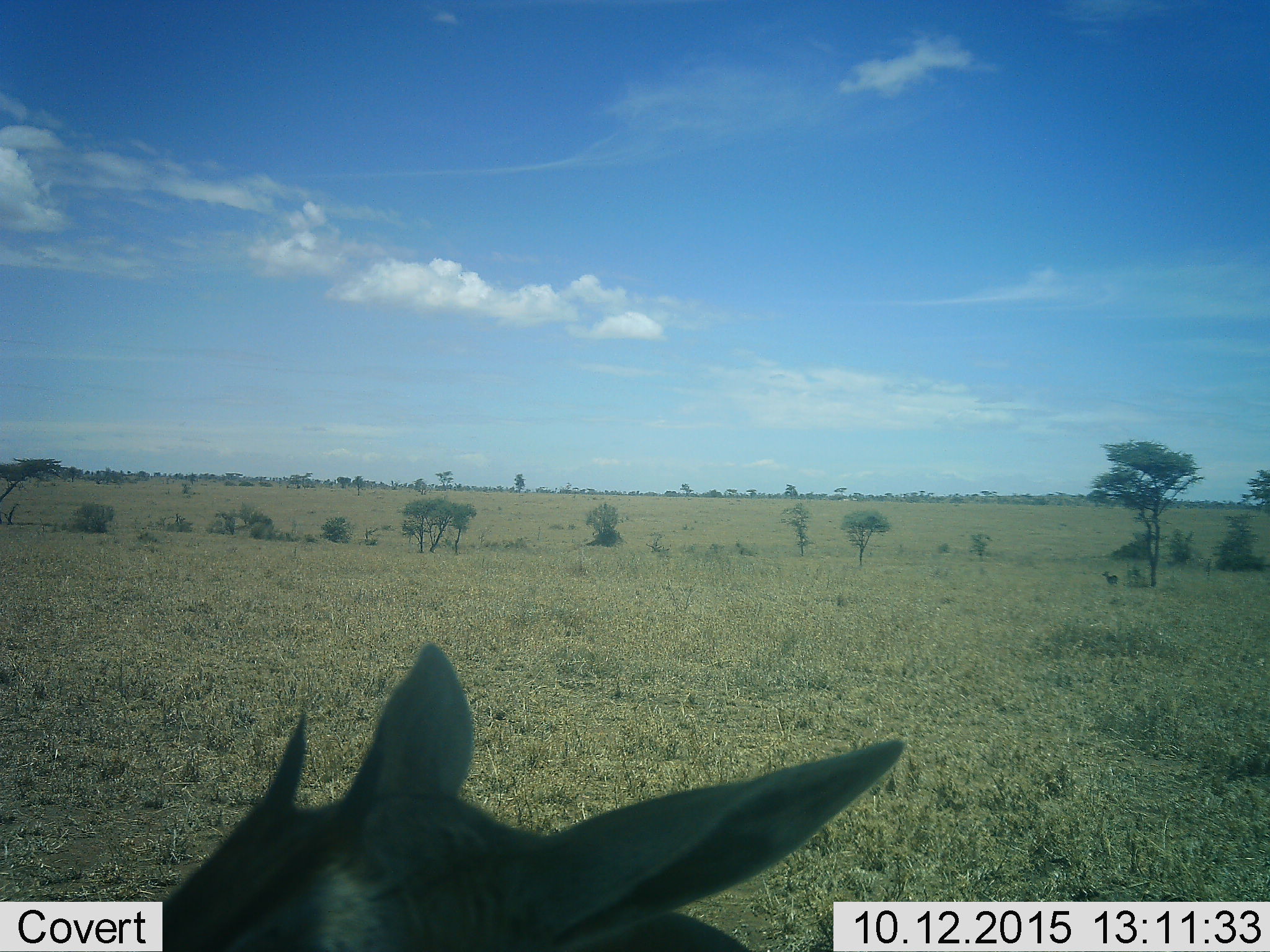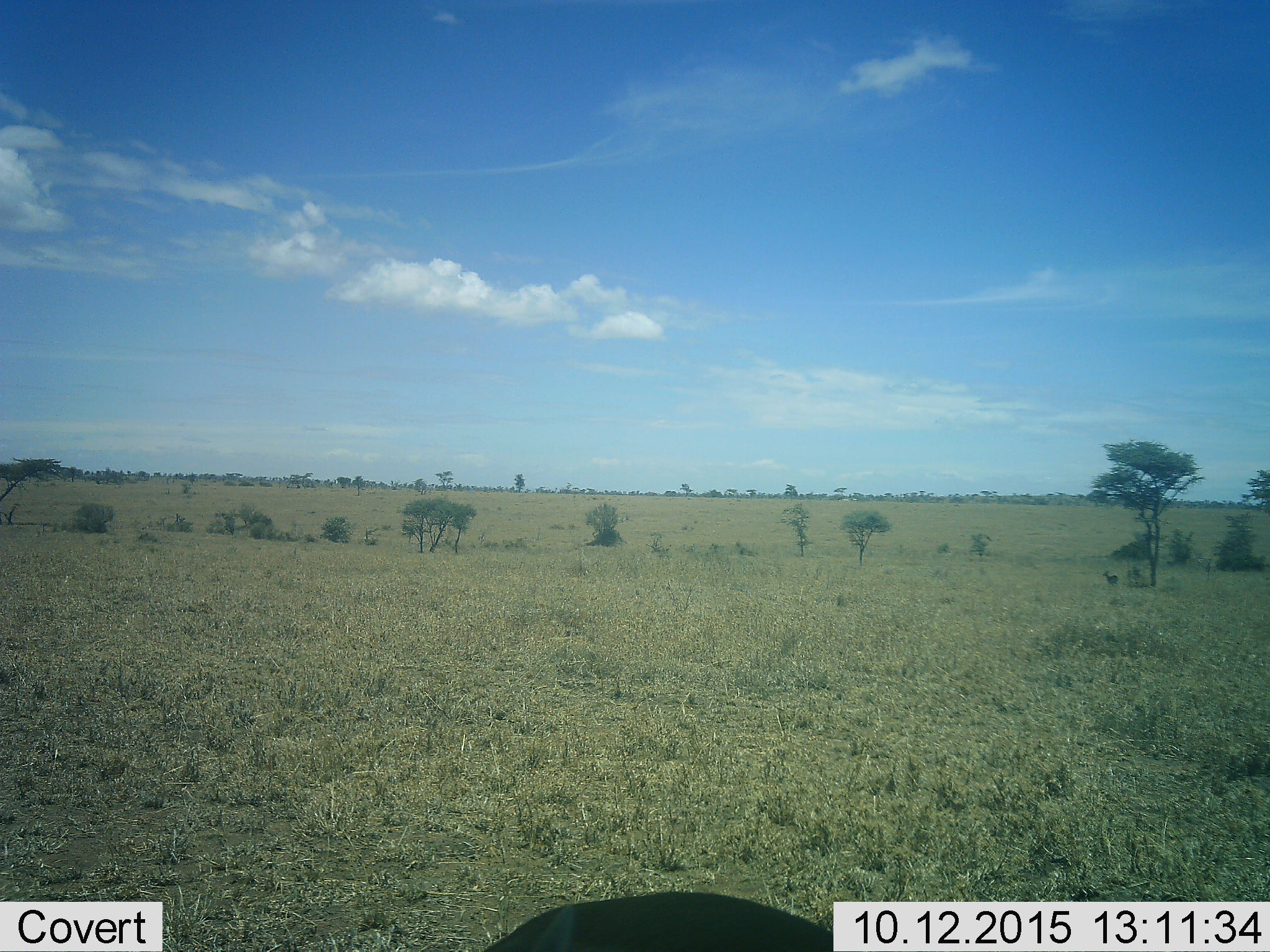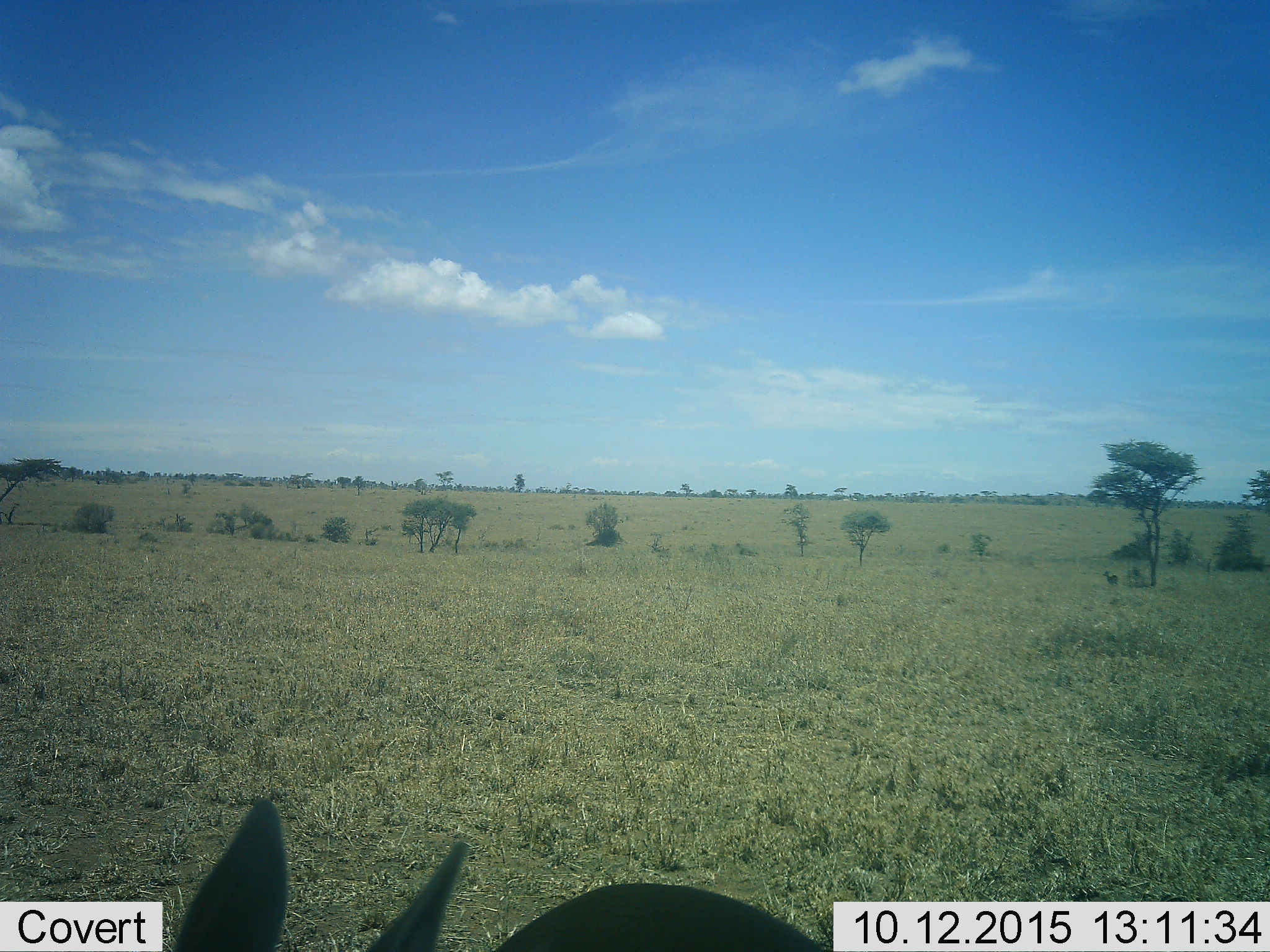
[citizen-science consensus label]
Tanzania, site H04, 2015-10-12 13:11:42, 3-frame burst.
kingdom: Animalia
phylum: Chordata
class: Mammalia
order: Artiodactyla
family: Bovidae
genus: Eudorcas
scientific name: Eudorcas thomsonii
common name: thomson's gazelle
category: gazellethomsons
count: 2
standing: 89%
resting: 11%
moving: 0%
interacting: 0%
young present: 11%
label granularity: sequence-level